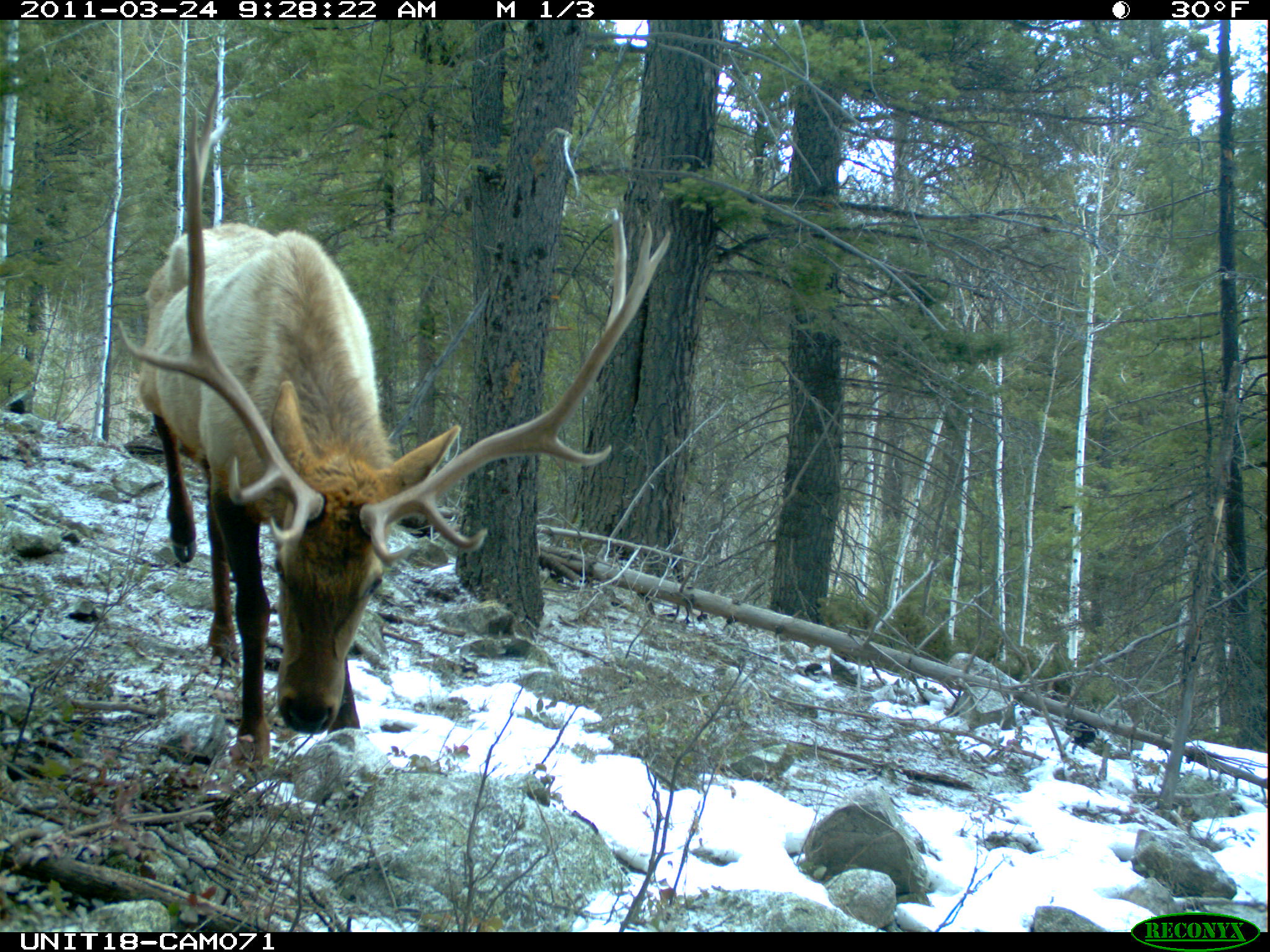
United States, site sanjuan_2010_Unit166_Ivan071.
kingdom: Animalia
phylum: Chordata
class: Mammalia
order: Artiodactyla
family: Cervidae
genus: Cervus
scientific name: Cervus elaphus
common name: red deer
Cervus elaphus (red deer).